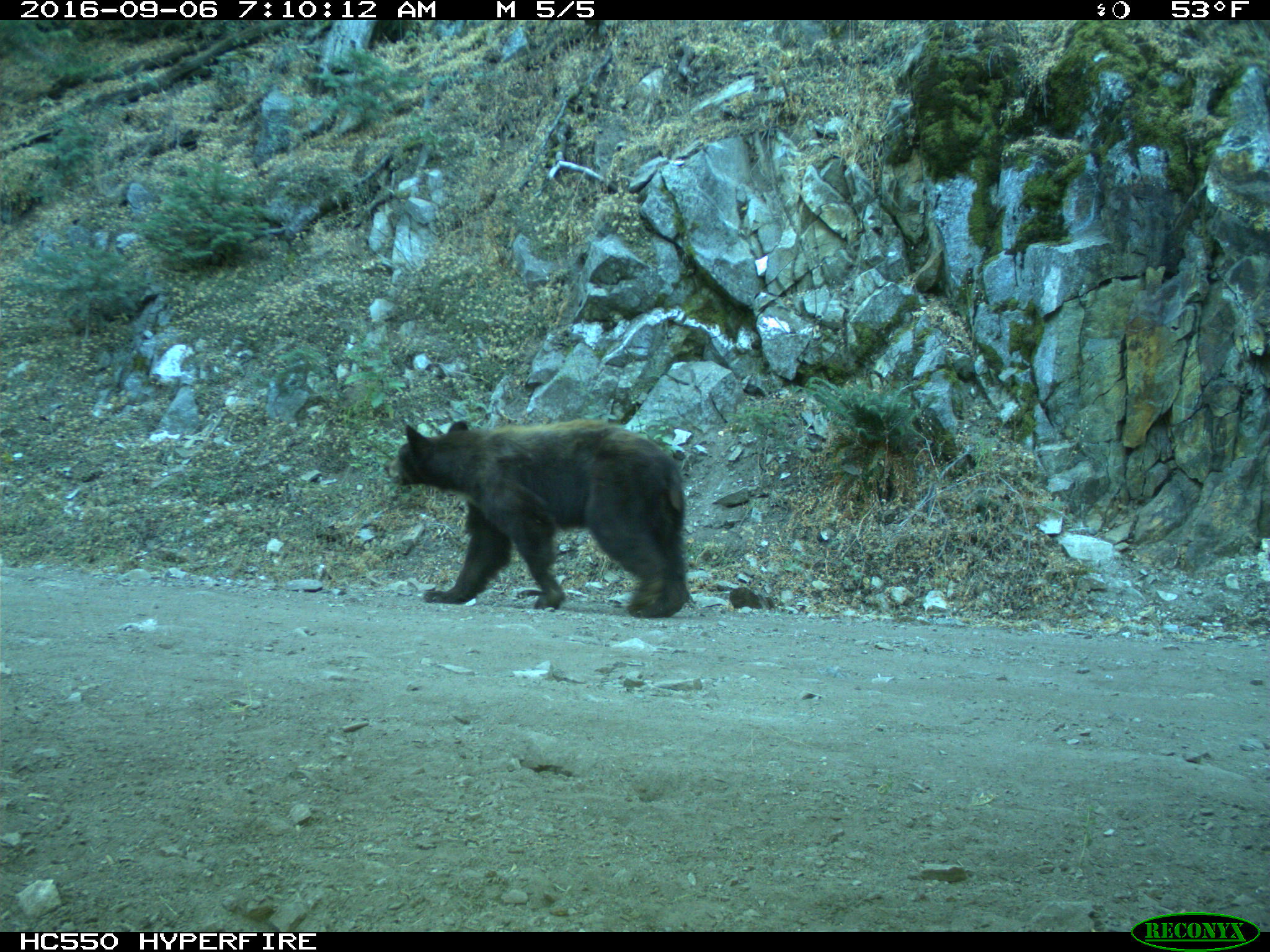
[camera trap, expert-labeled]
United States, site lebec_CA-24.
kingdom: Animalia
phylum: Chordata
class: Mammalia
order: Carnivora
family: Ursidae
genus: Ursus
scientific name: Ursus americanus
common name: american black bear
Ursus americanus (american black bear).